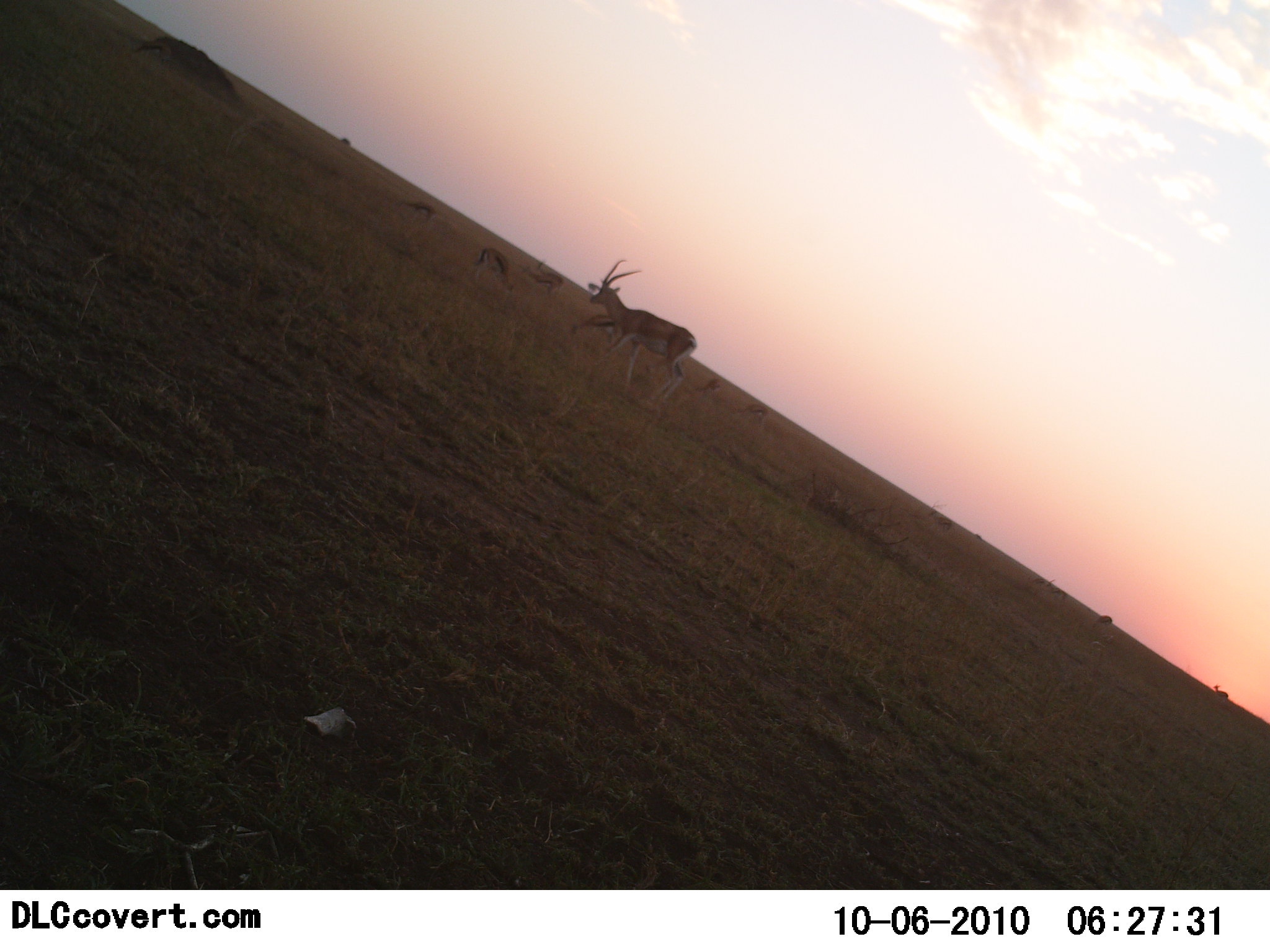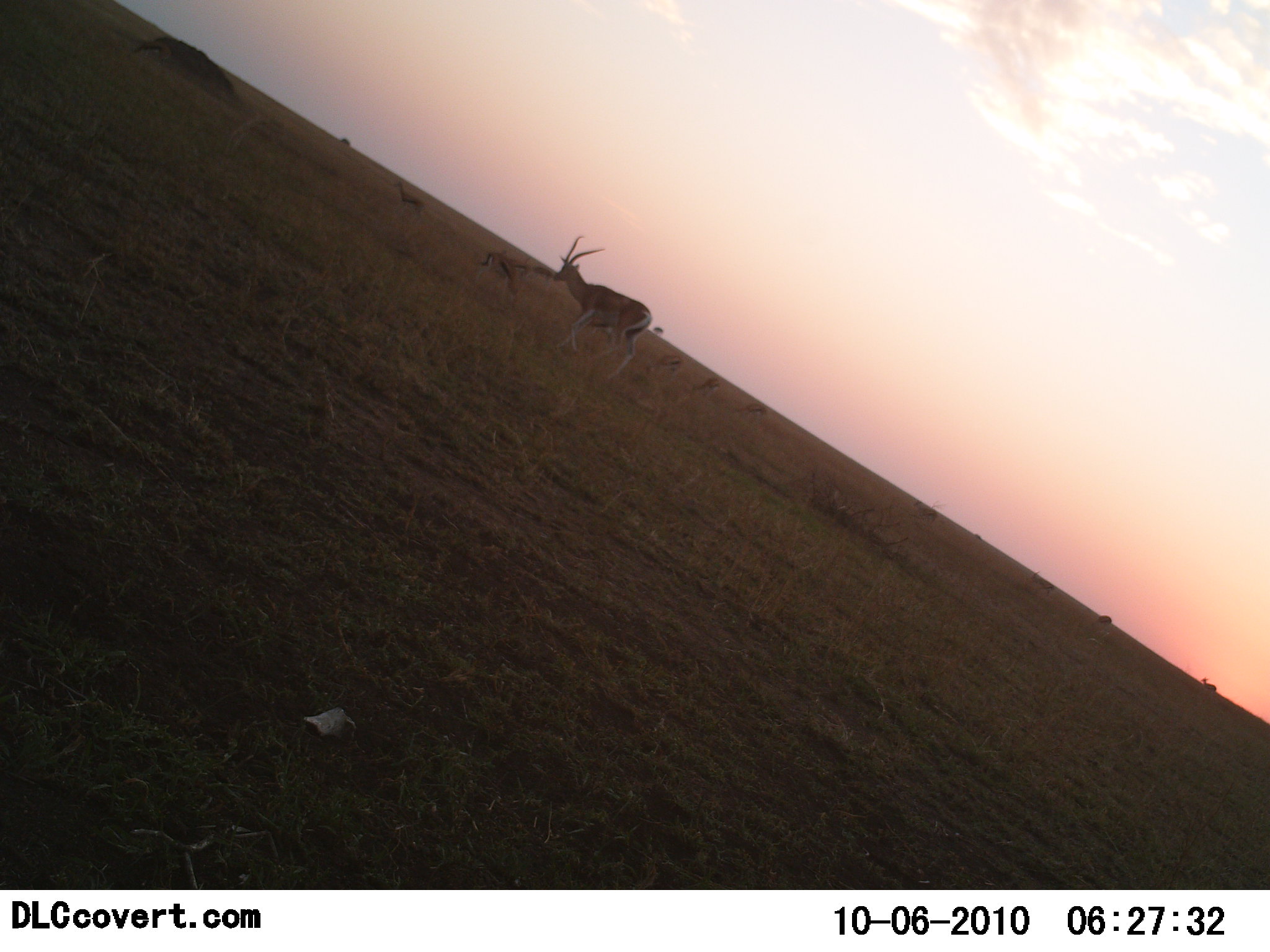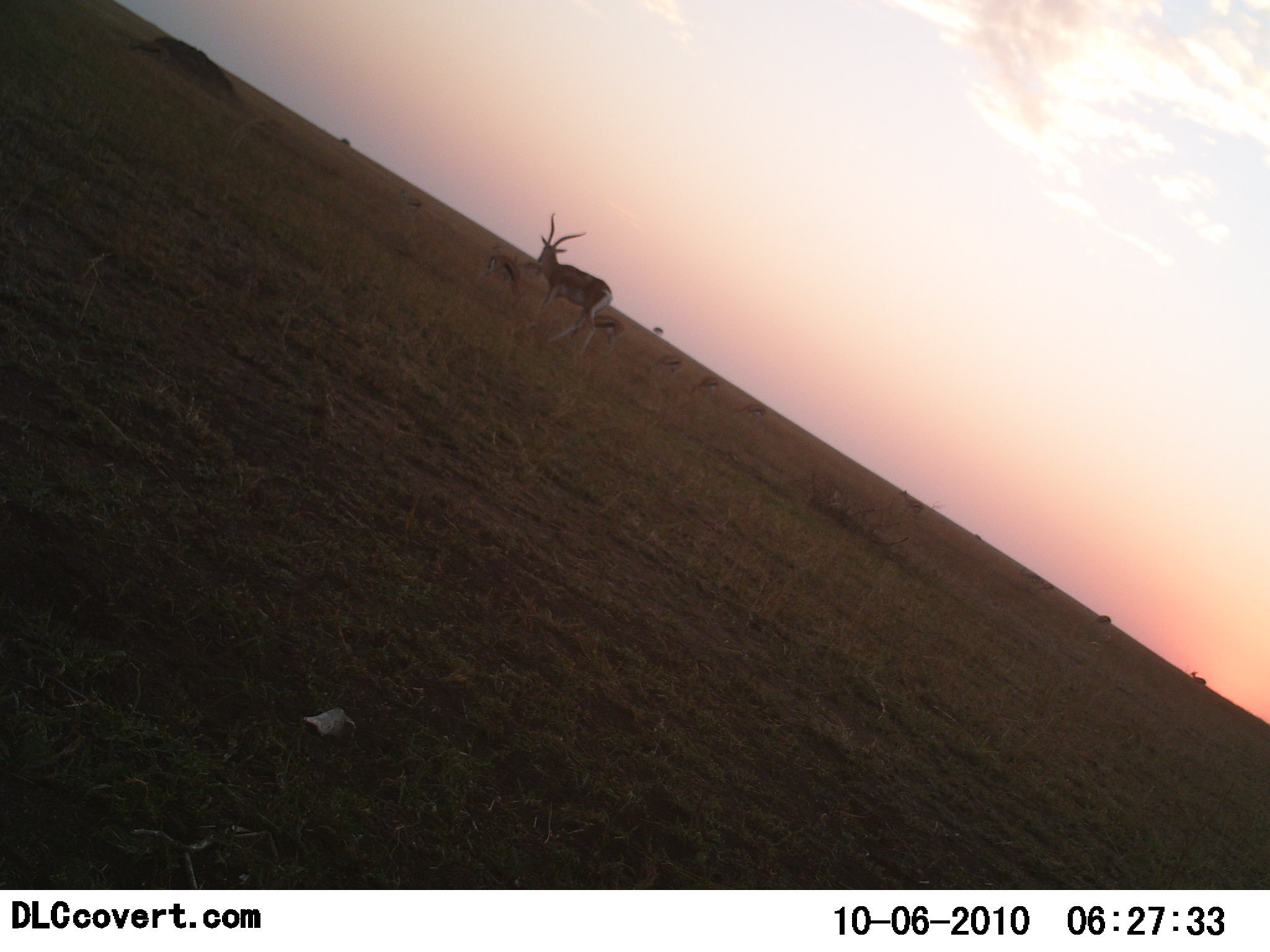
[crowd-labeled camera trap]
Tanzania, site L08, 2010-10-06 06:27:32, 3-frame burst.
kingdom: Animalia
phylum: Chordata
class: Mammalia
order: Artiodactyla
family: Bovidae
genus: Eudorcas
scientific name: Eudorcas thomsonii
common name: thomson's gazelle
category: gazellethomsons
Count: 8.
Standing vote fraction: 27%.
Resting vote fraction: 0%.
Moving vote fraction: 82%.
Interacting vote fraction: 0%.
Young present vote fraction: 0%.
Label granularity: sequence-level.